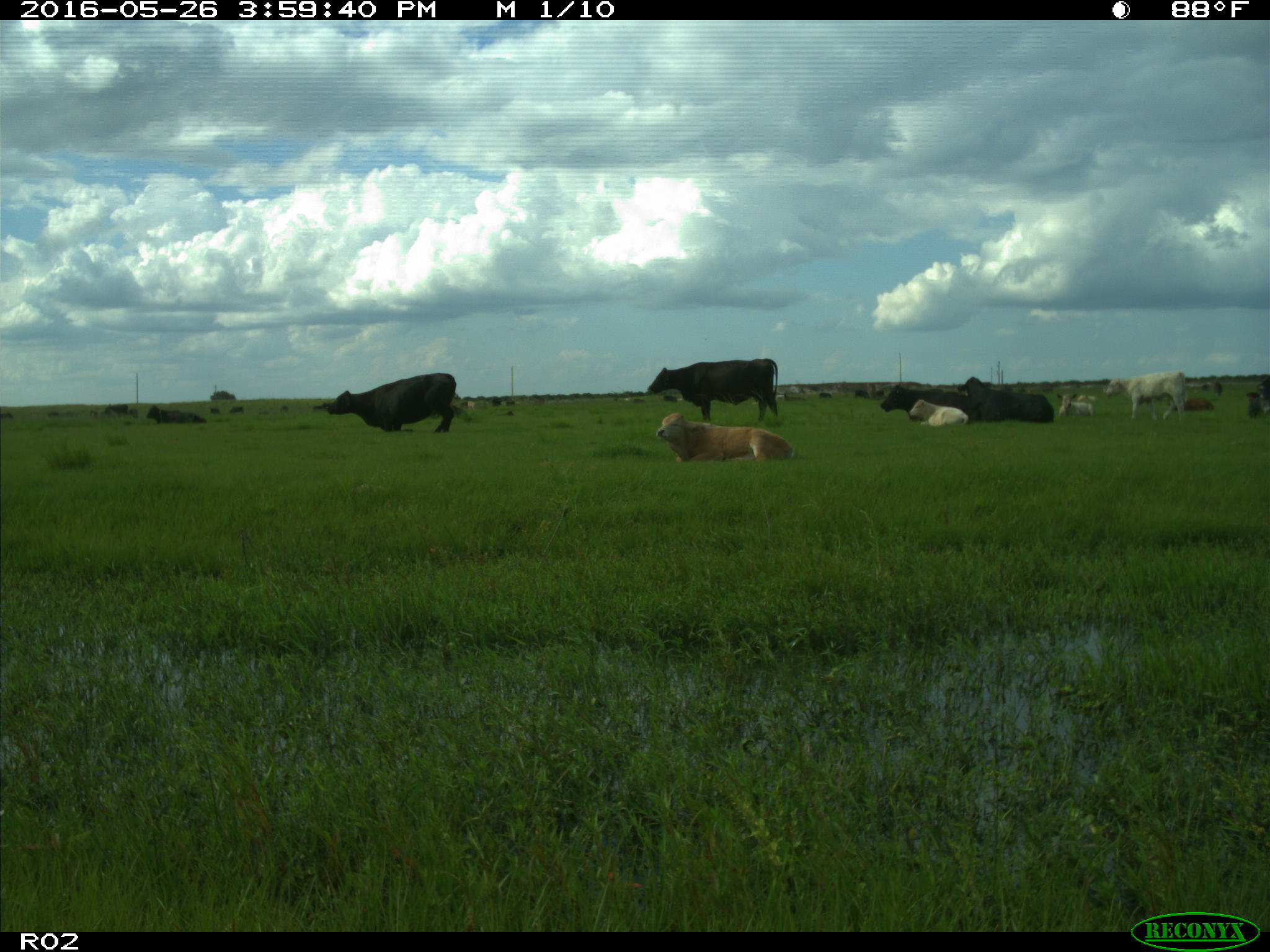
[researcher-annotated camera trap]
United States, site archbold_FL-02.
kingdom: Animalia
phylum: Chordata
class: Mammalia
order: Artiodactyla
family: Bovidae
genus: Bos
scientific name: Bos taurus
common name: domestic cow